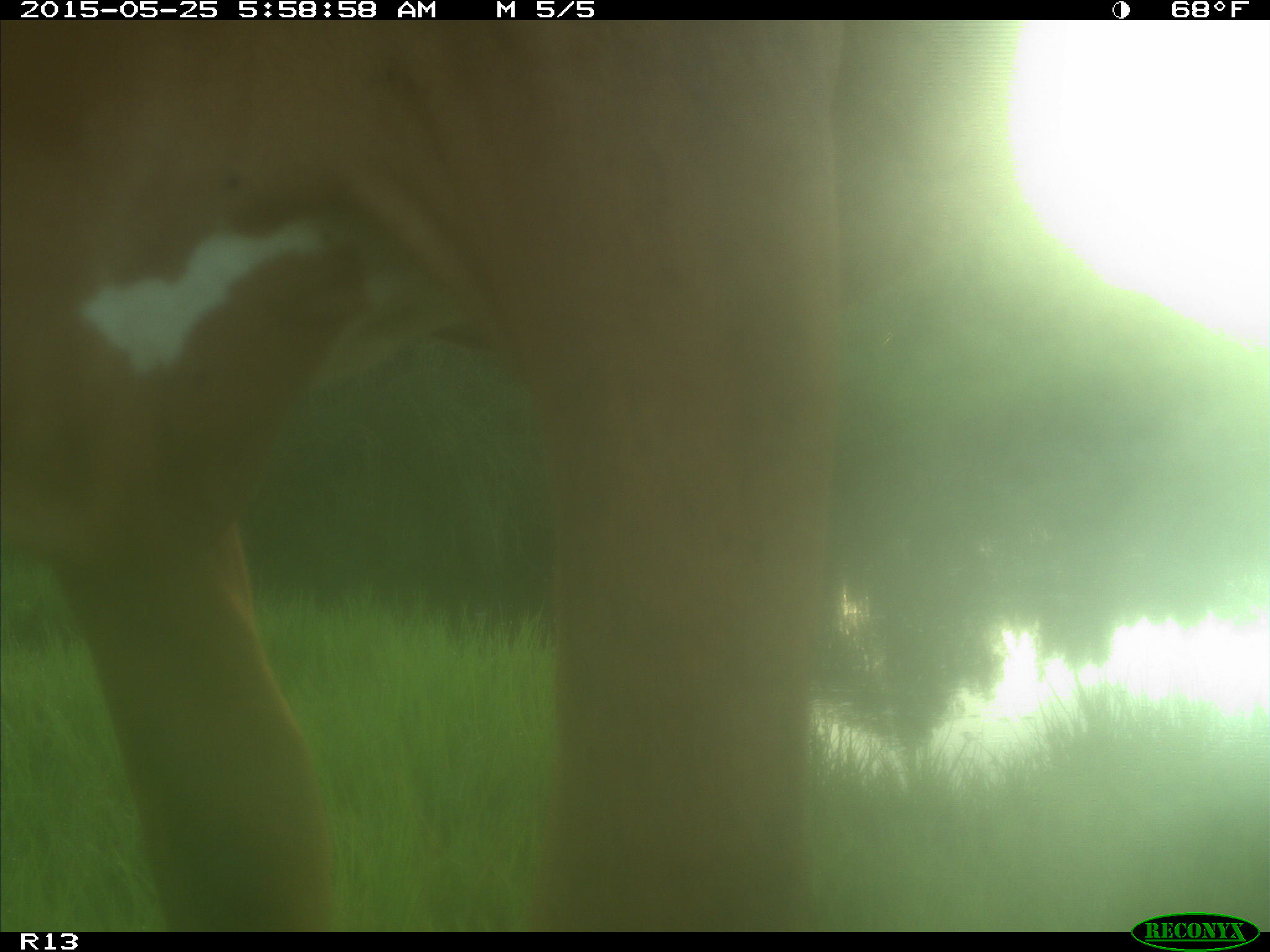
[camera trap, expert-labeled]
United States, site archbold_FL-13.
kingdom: Animalia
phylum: Chordata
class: Mammalia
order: Artiodactyla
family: Bovidae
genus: Bos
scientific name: Bos taurus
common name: domestic cow